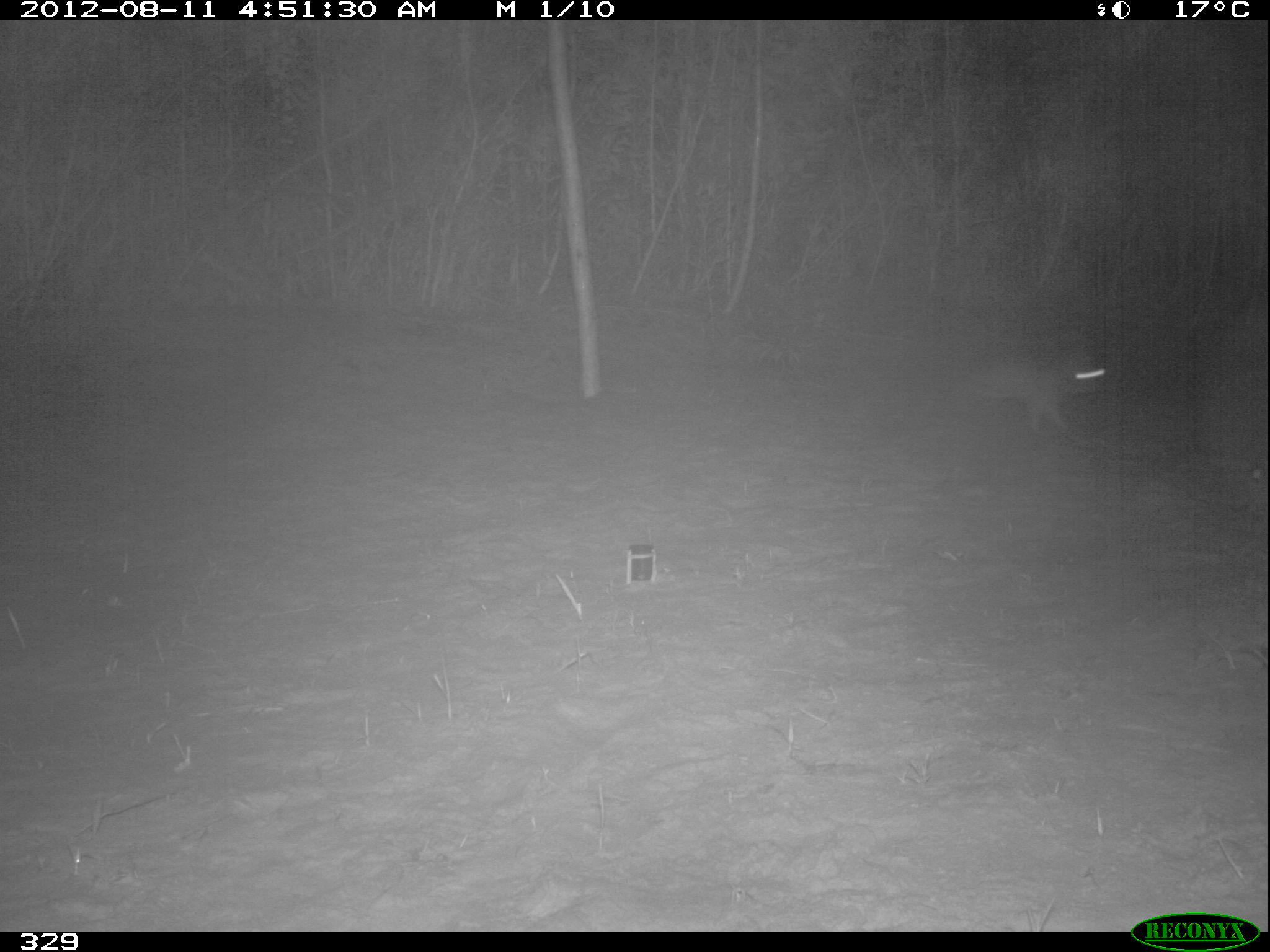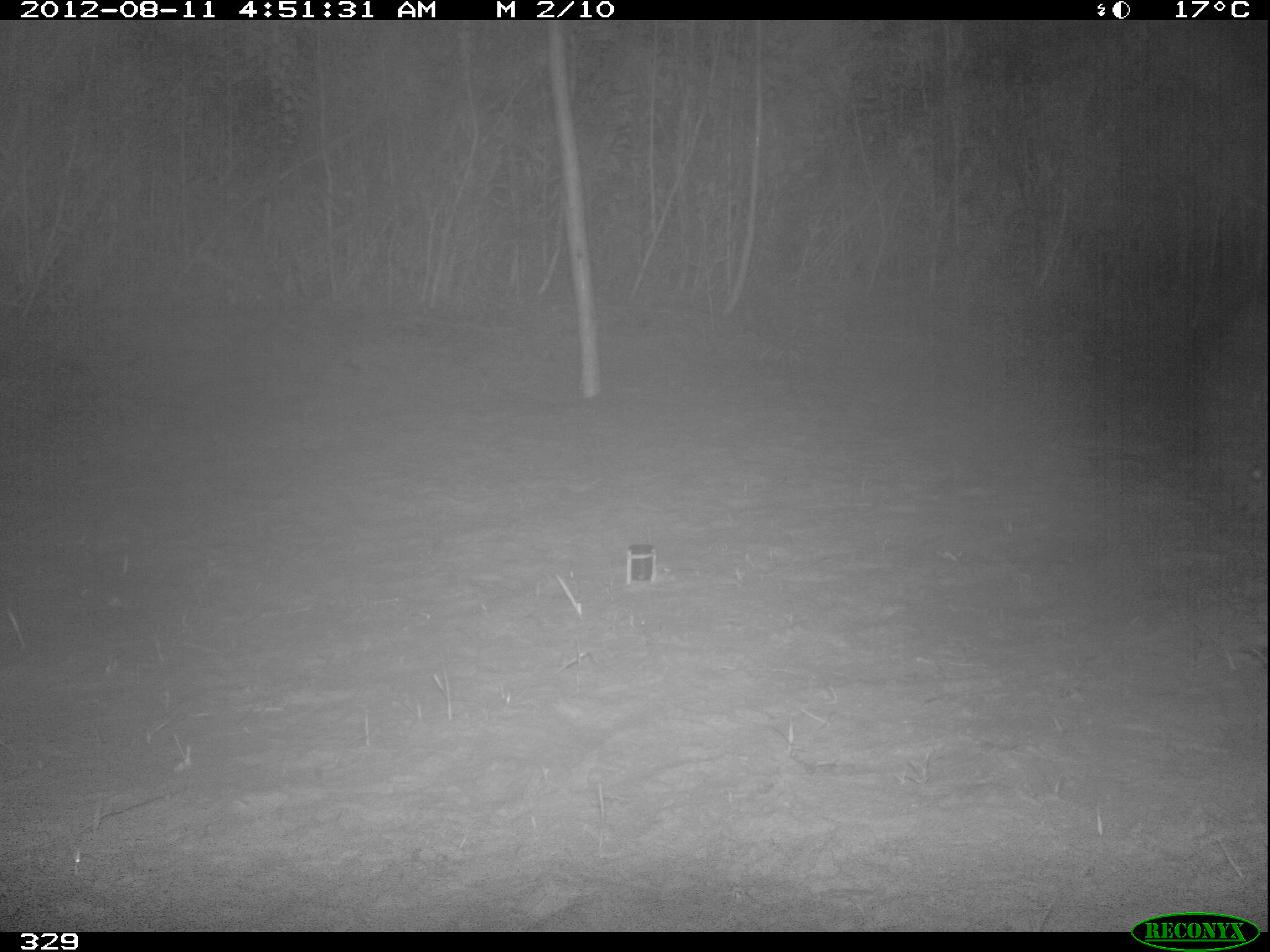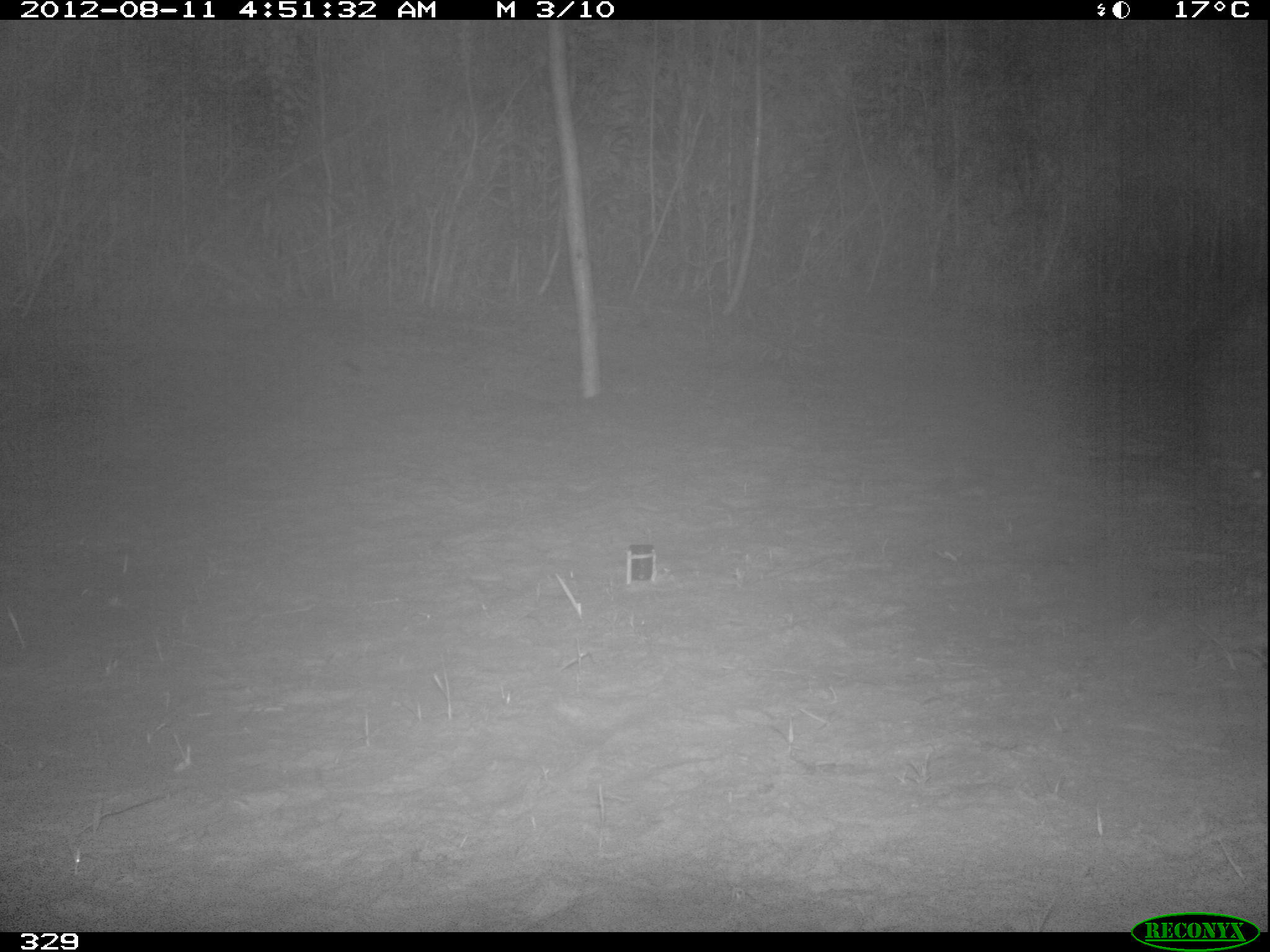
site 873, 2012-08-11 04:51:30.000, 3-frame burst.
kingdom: Animalia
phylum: Chordata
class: Mammalia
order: Lagomorpha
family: Leporidae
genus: Sylvilagus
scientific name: Sylvilagus brasiliensis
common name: tapeti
Sylvilagus brasiliensis (tapeti).